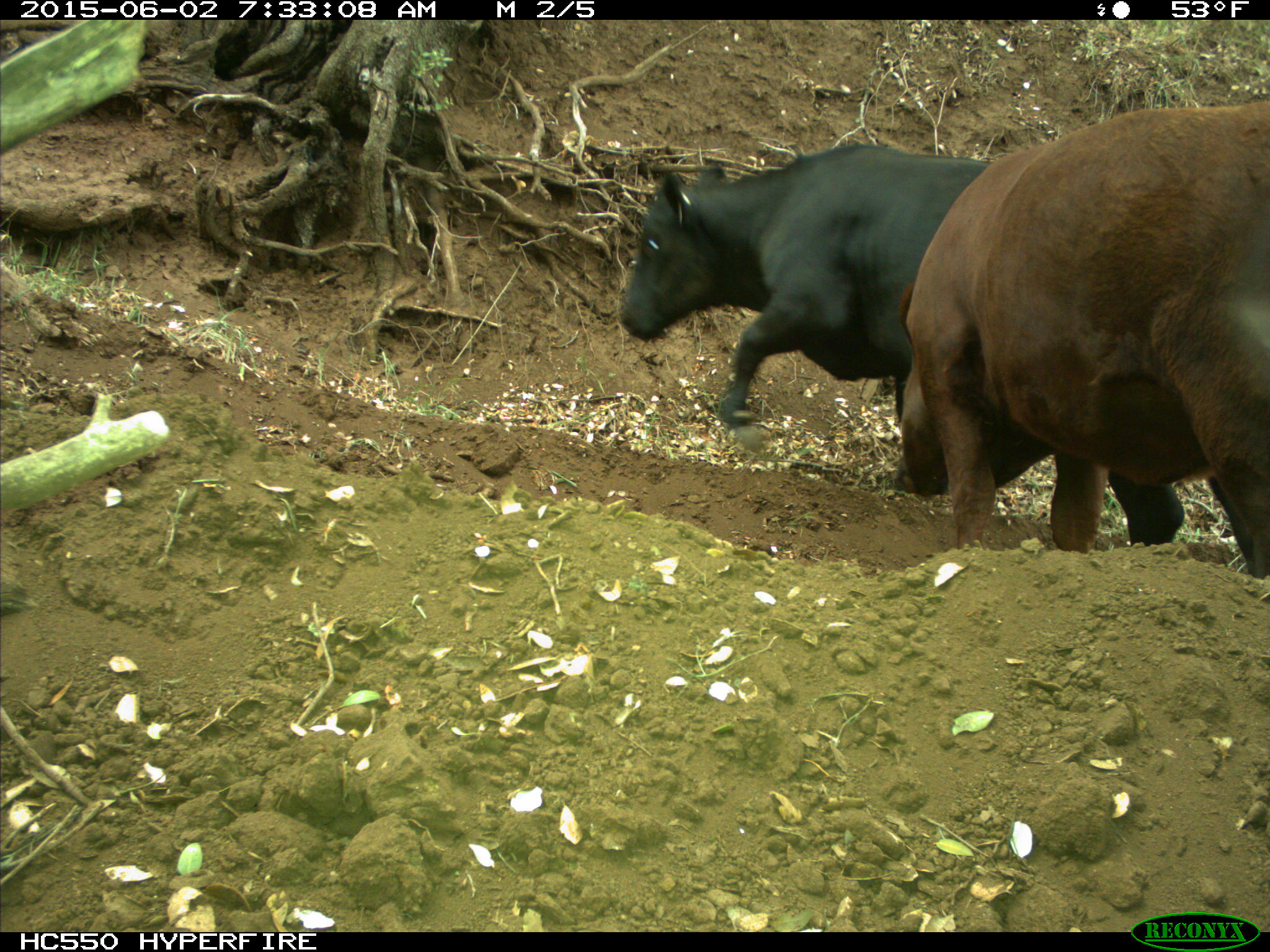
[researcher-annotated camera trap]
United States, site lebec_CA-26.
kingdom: Animalia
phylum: Chordata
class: Mammalia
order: Artiodactyla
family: Bovidae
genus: Bos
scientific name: Bos taurus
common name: domestic cow